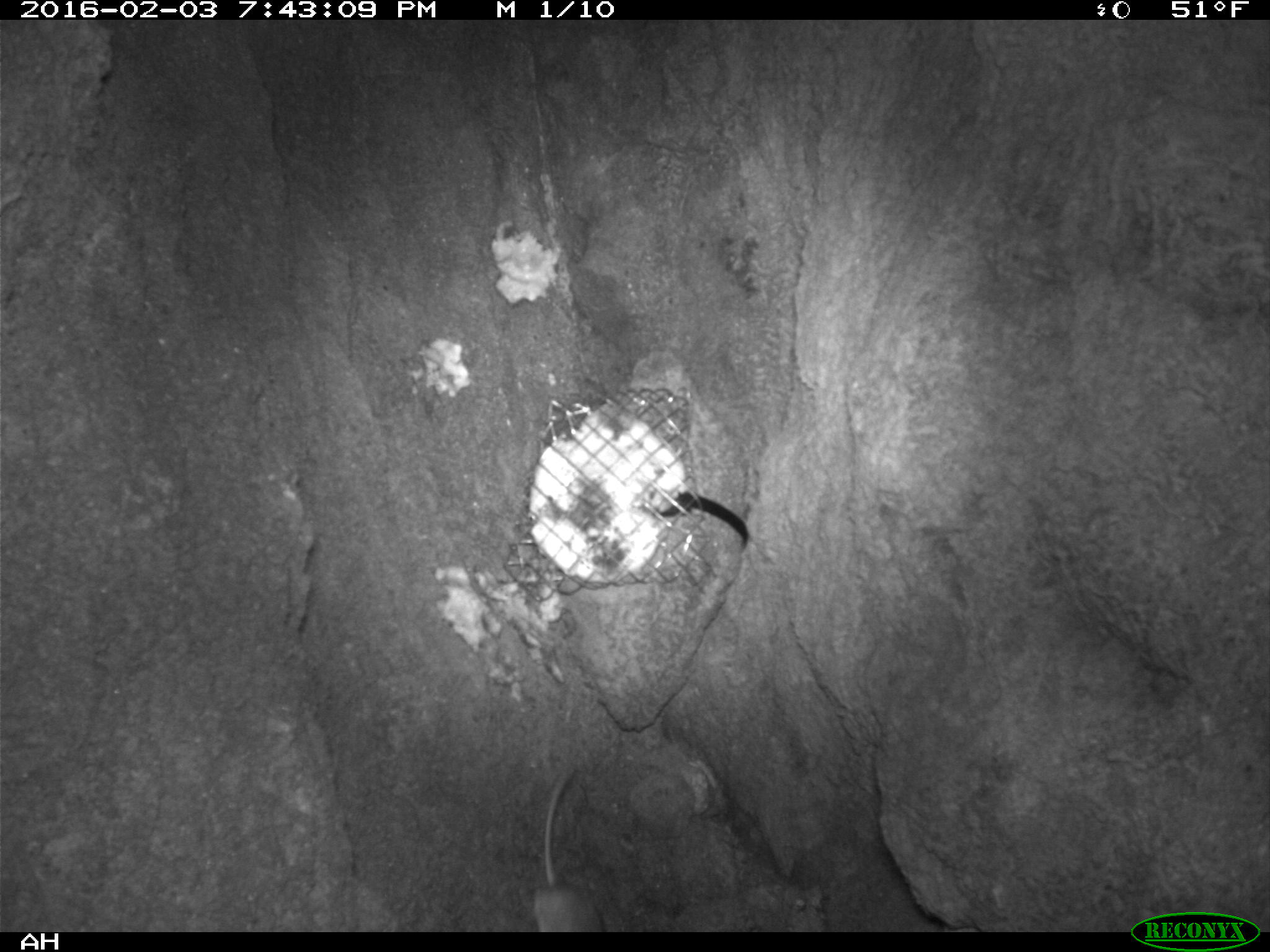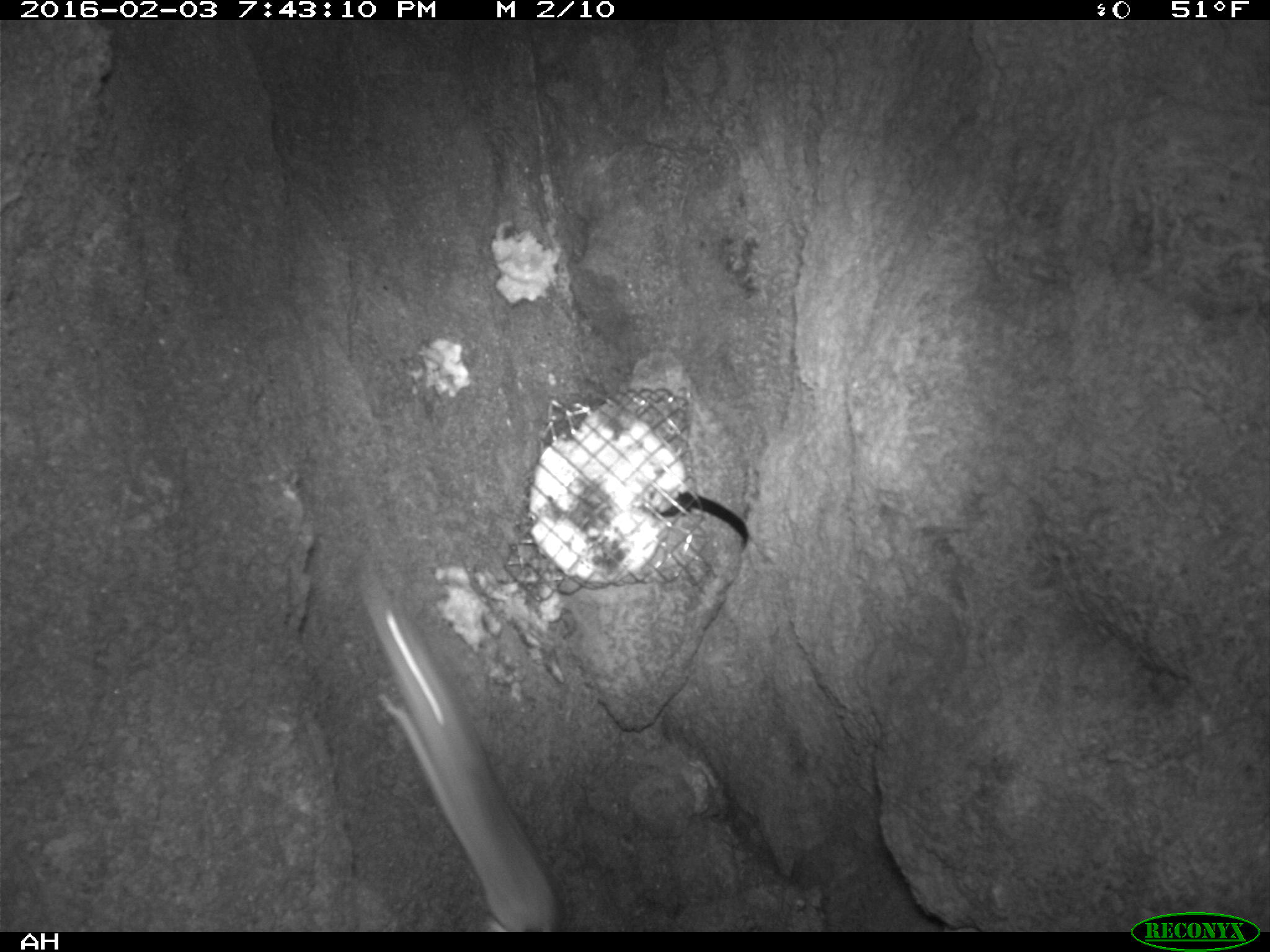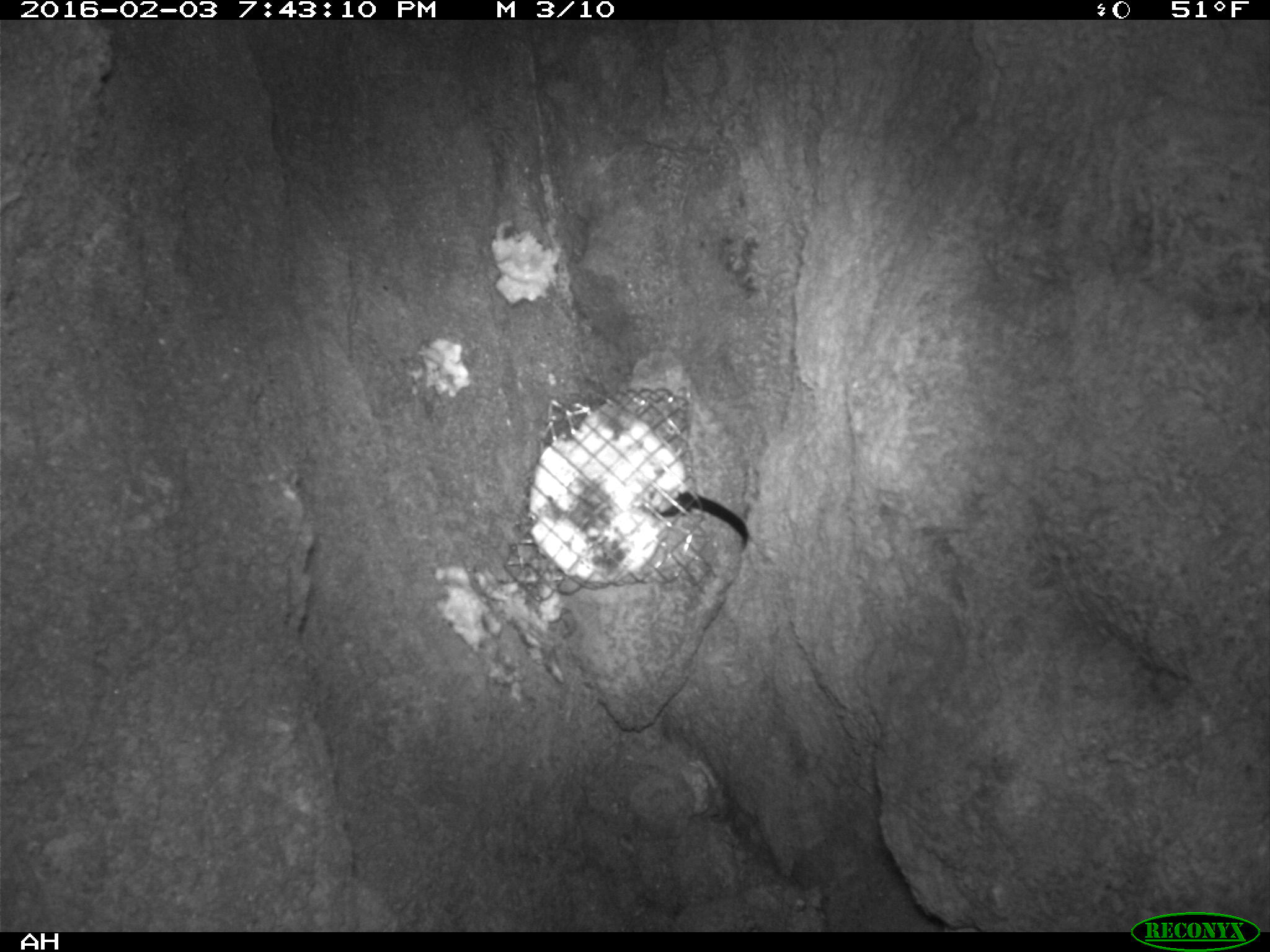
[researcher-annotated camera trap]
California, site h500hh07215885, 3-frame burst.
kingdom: Animalia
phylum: Chordata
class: Mammalia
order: Rodentia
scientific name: Rodentia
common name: rodent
Rodent (Rodentia).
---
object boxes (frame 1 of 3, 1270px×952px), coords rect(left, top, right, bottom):
rodent: rect(530, 762, 600, 929)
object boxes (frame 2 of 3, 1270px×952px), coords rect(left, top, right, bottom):
rodent: rect(361, 572, 561, 932)